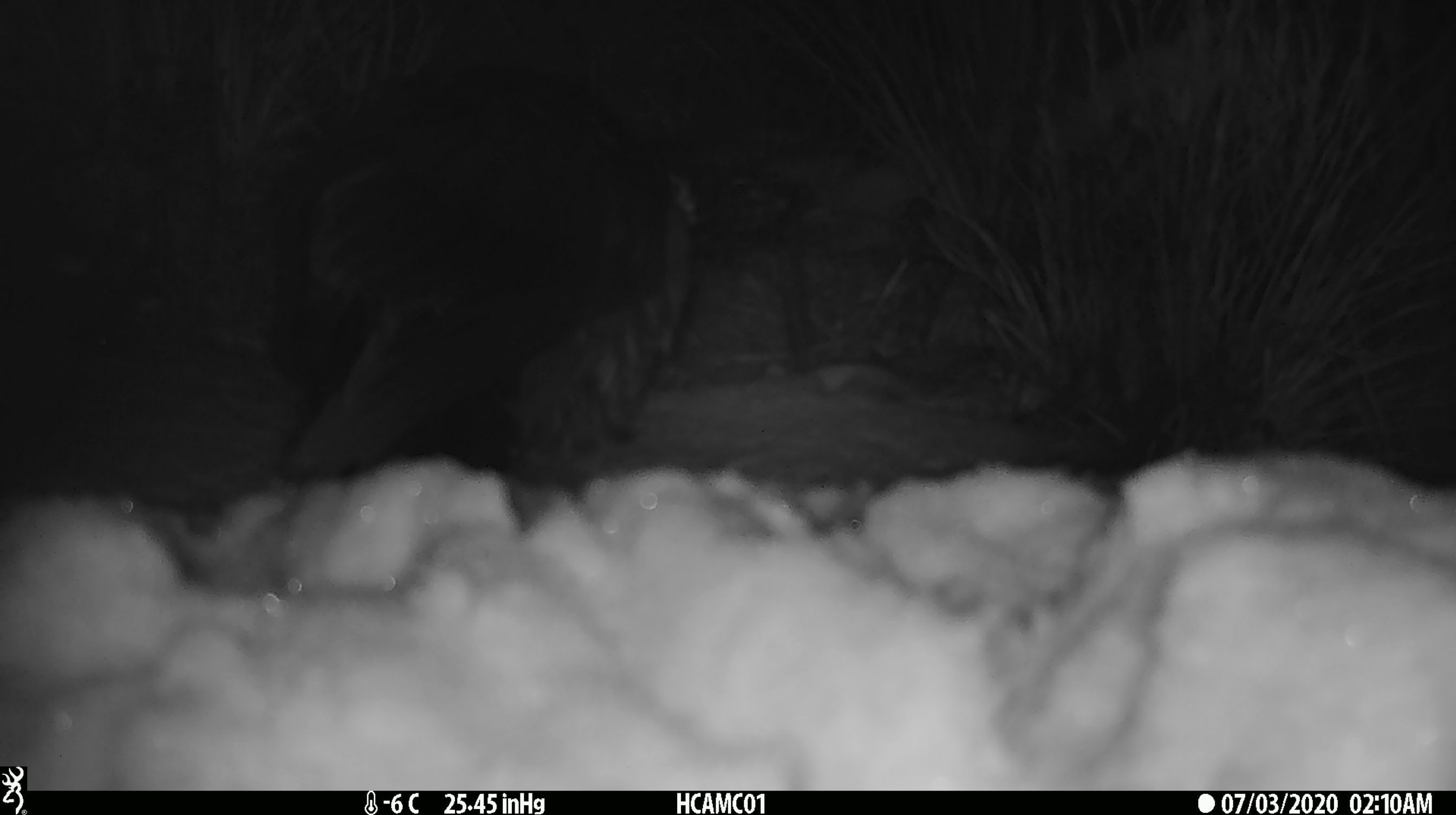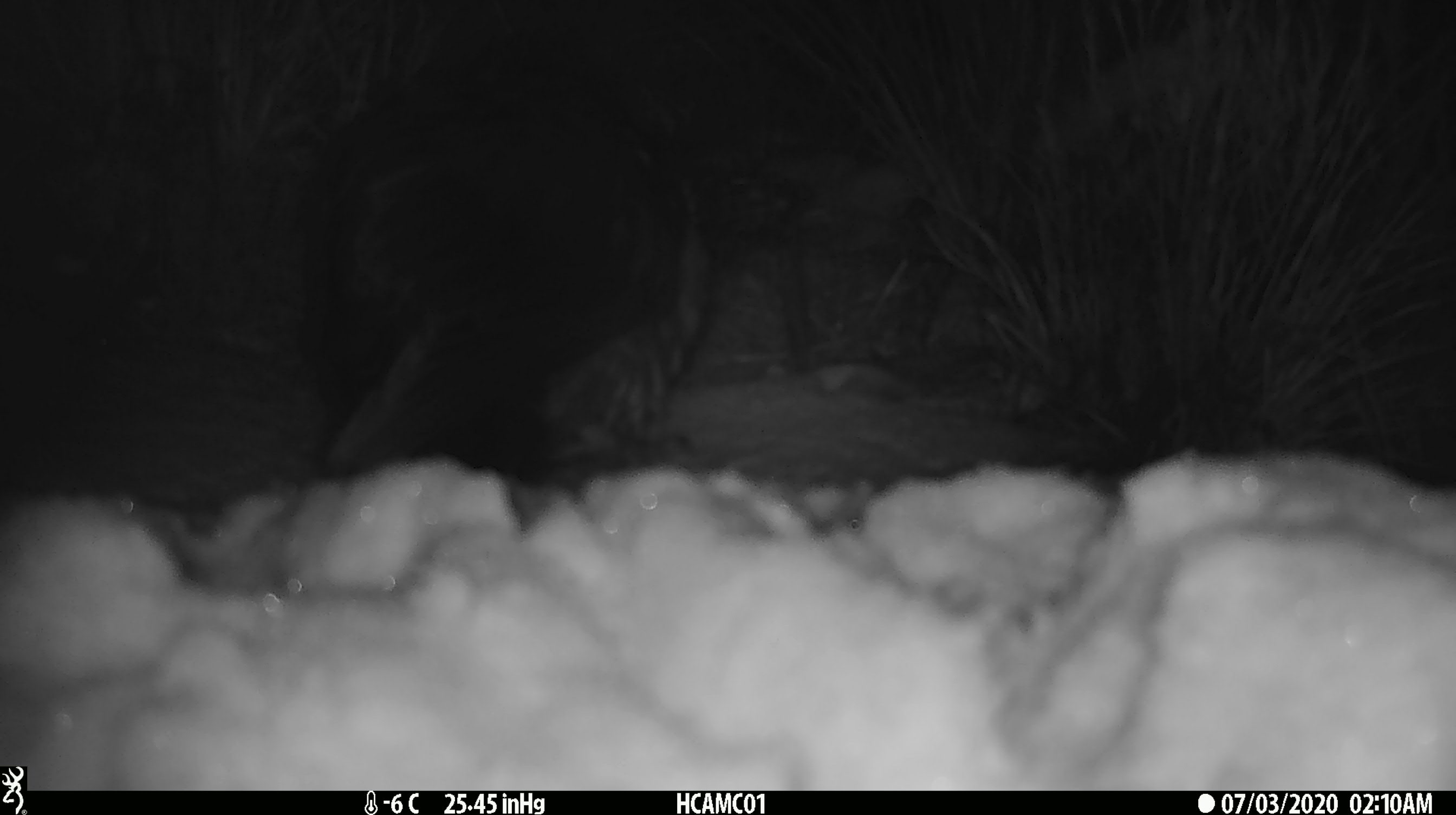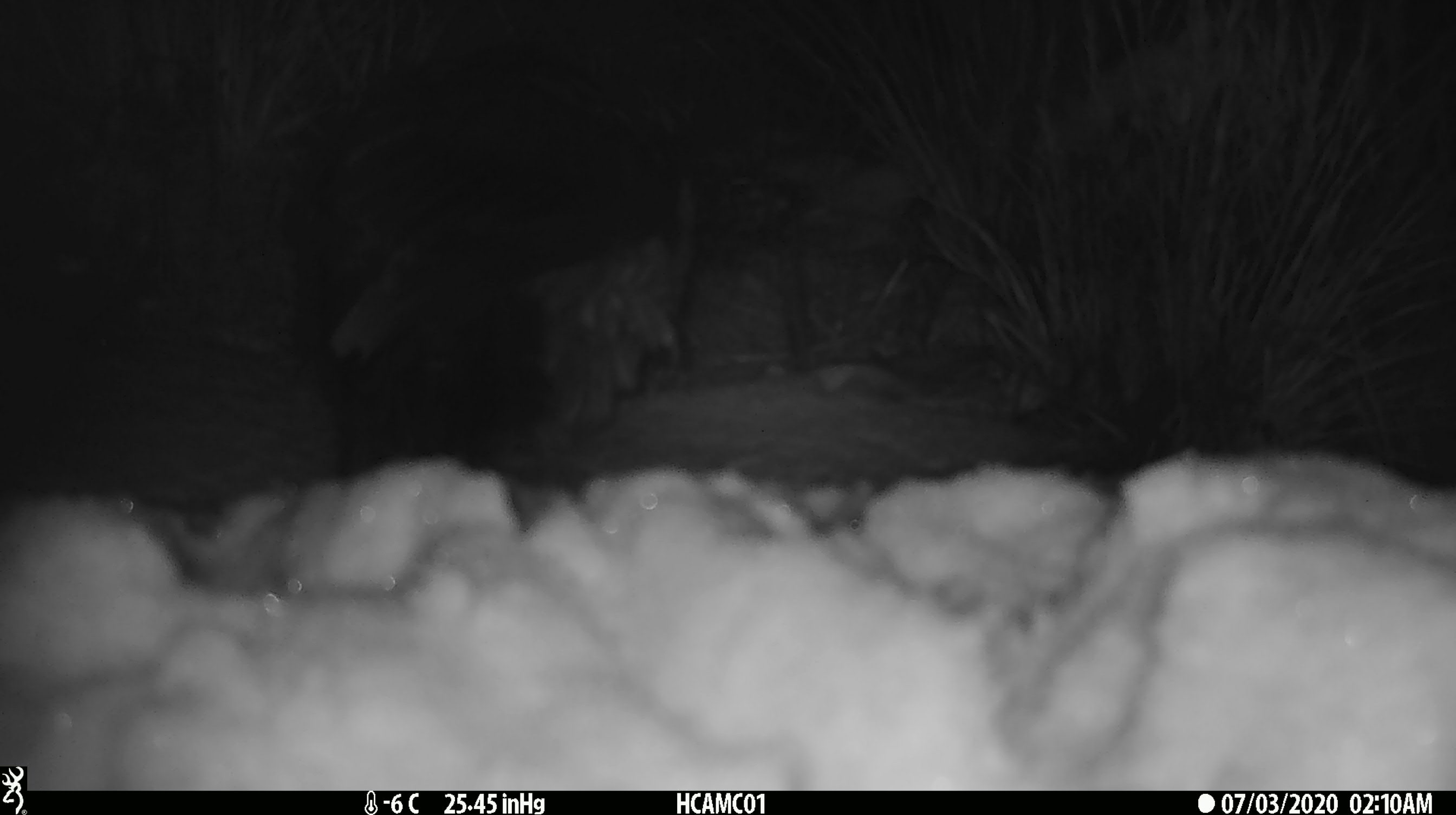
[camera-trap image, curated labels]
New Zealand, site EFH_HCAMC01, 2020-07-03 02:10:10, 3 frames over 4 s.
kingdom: Animalia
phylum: Chordata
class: Aves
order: Psittaciformes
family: Strigopidae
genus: Nestor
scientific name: Nestor notabilis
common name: kea